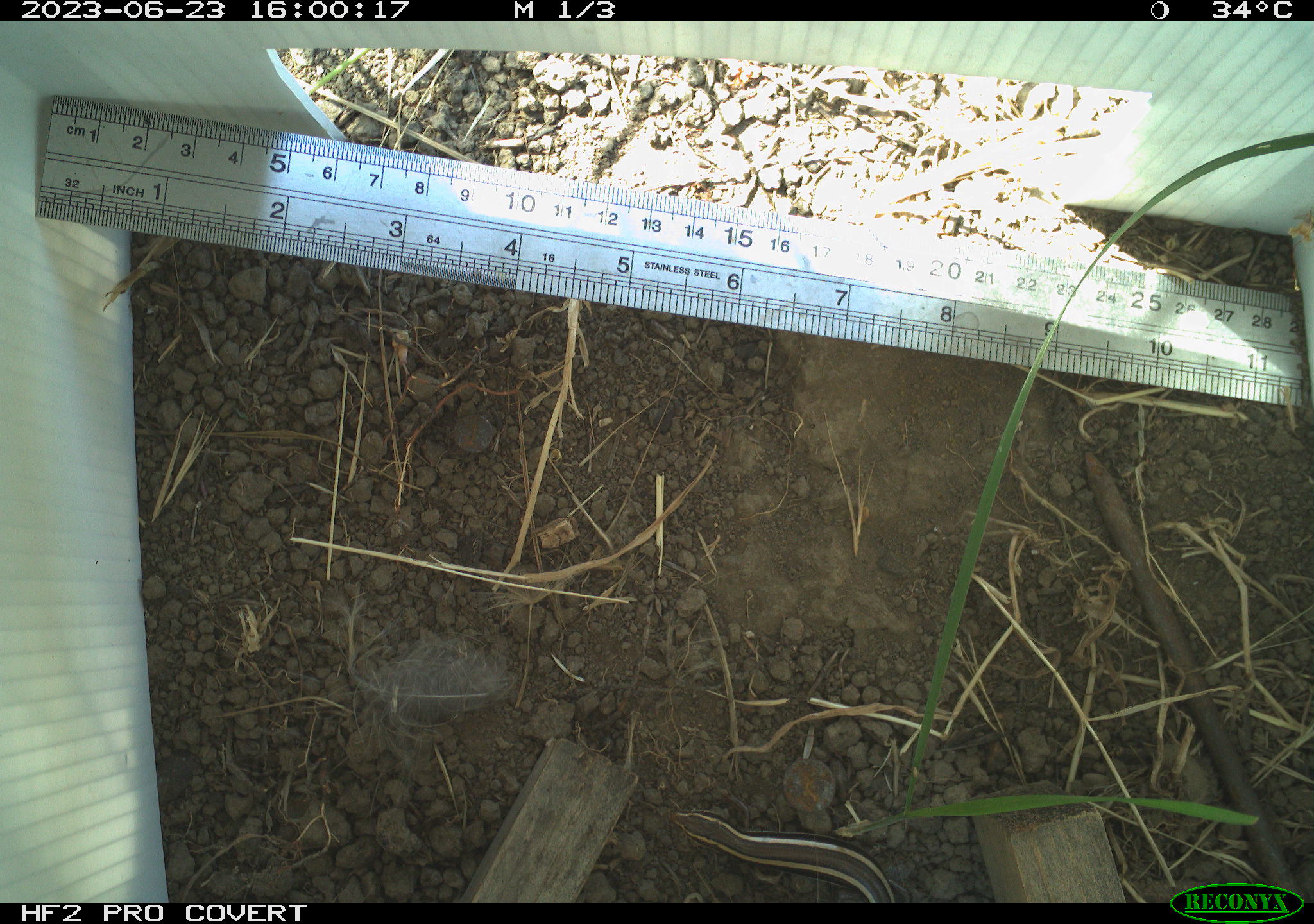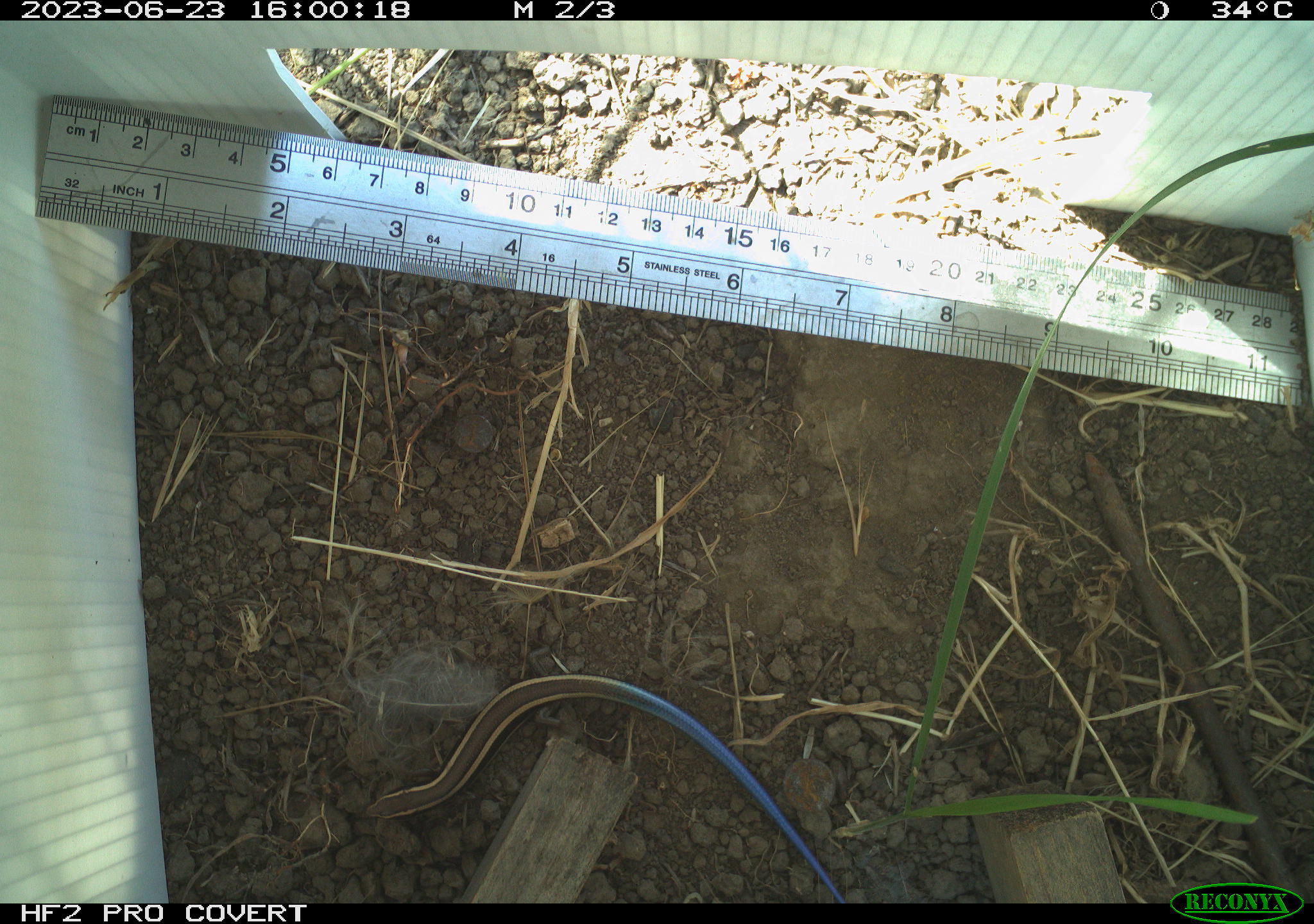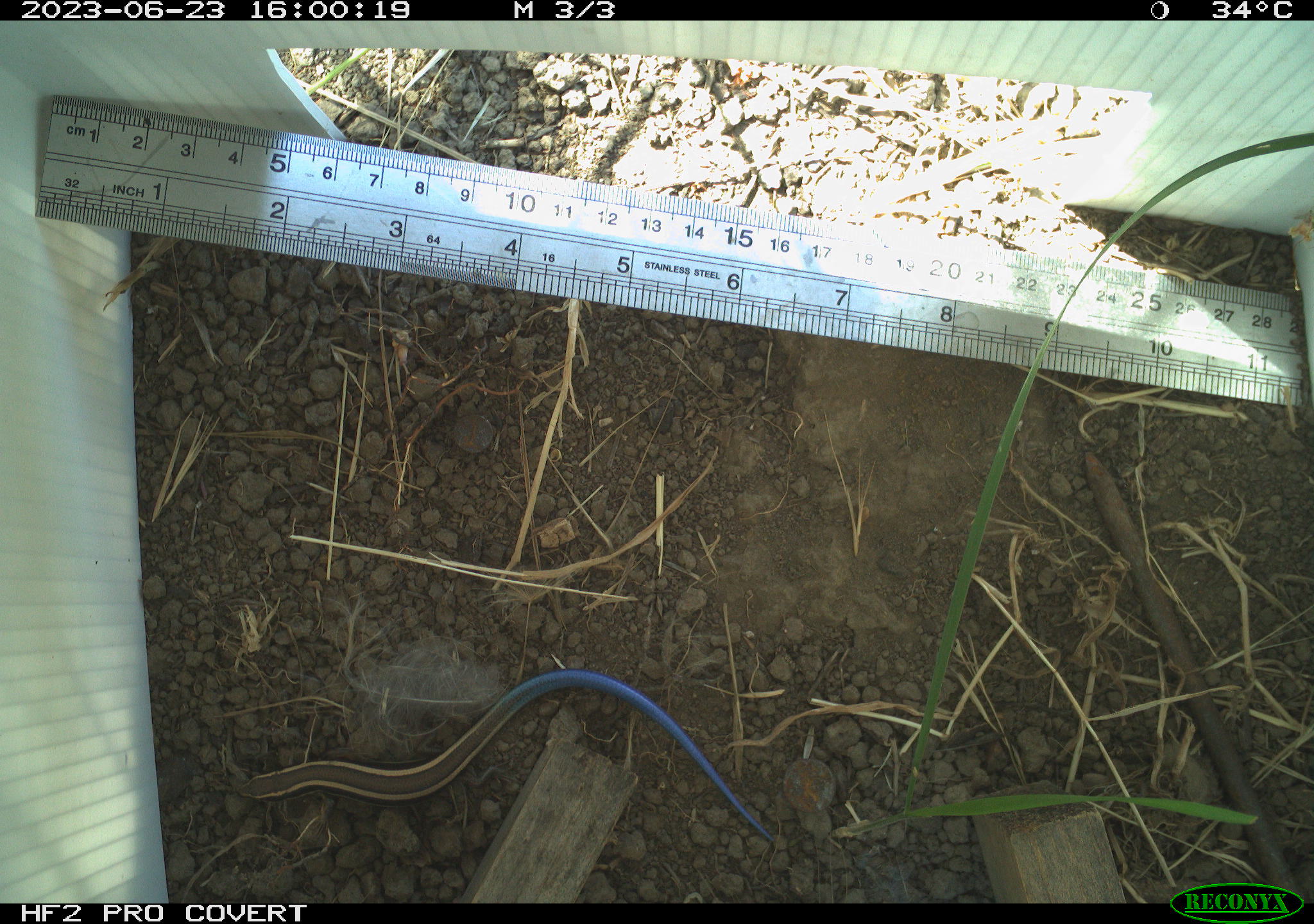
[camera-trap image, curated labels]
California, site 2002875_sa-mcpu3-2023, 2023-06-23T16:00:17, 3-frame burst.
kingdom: Animalia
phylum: Chordata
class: Reptilia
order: Squamata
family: Scincidae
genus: Plestiodon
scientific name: Plestiodon skiltonianus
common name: western skink